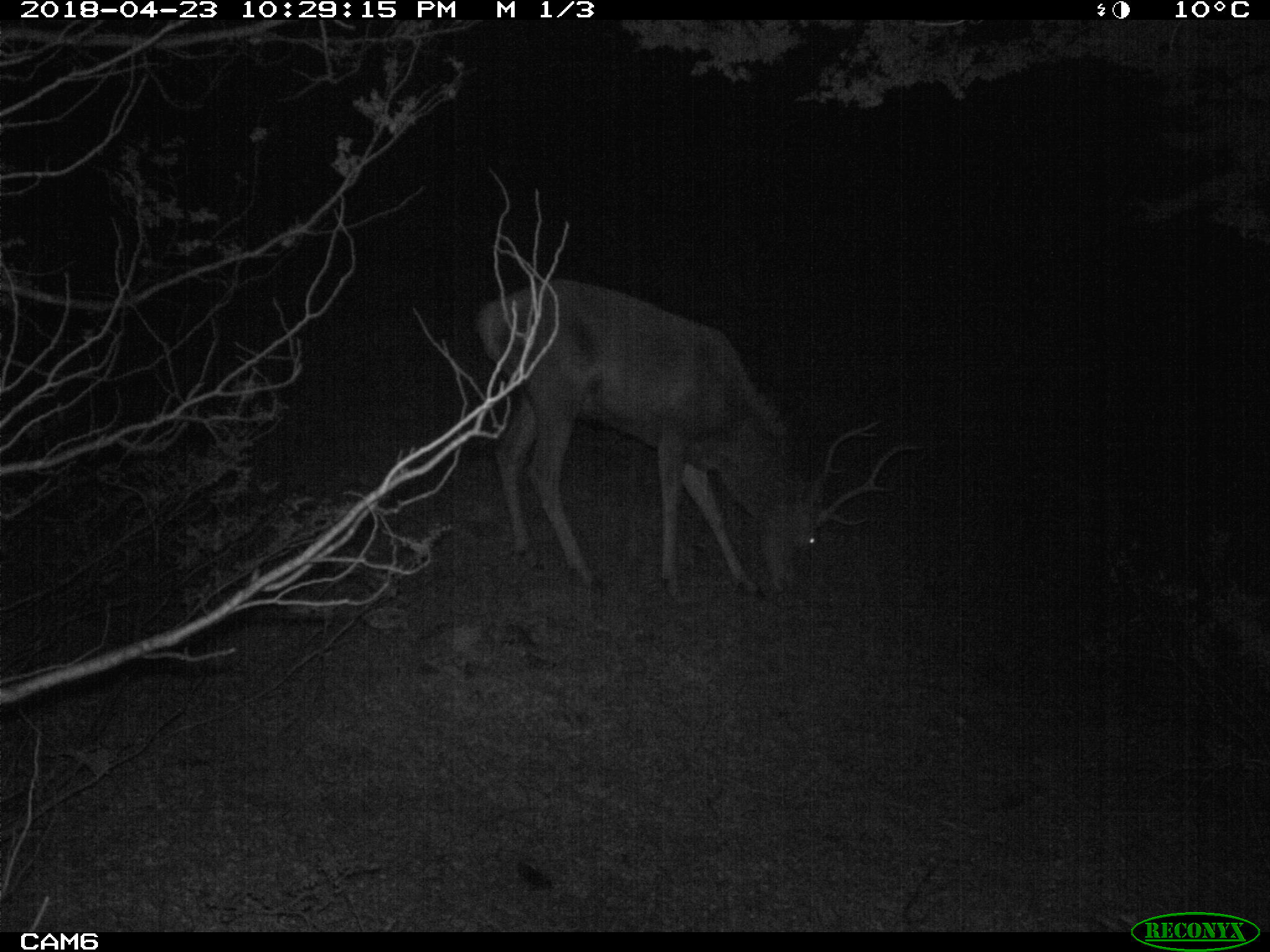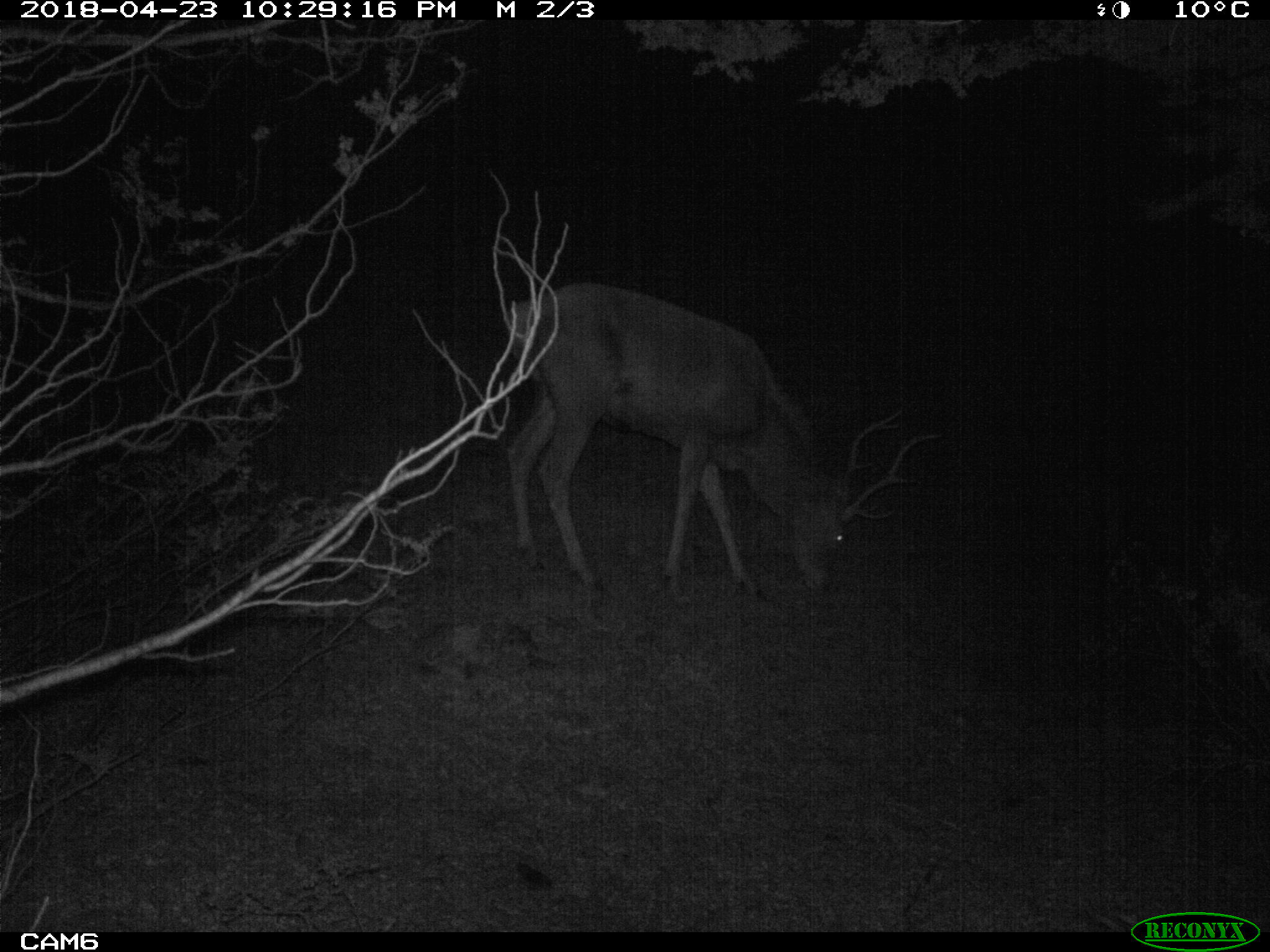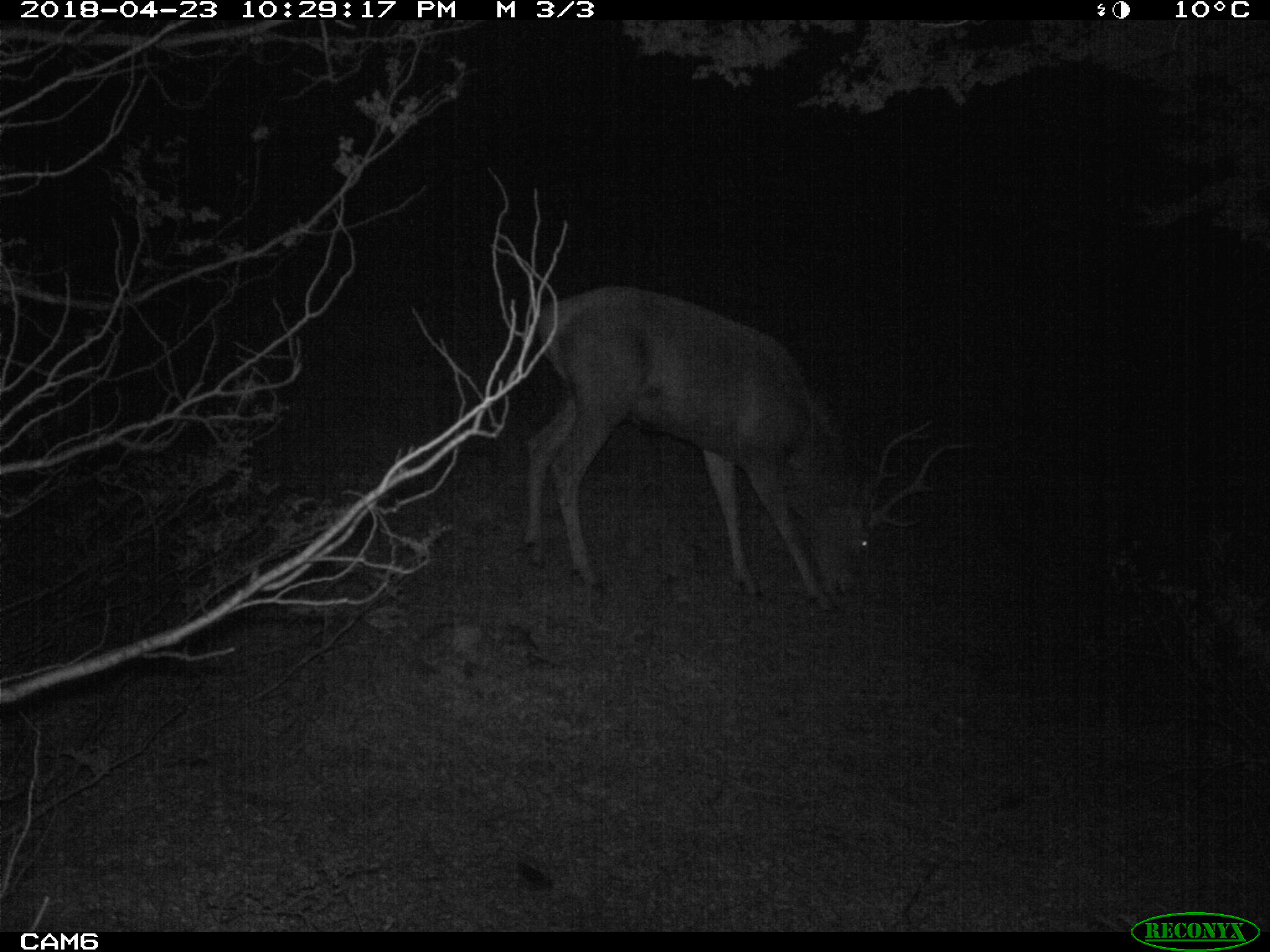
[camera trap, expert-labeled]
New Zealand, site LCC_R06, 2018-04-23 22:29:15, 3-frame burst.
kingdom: Animalia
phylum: Chordata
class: Mammalia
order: Artiodactyla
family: Cervidae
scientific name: Cervidae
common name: deer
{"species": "deer (Cervidae)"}